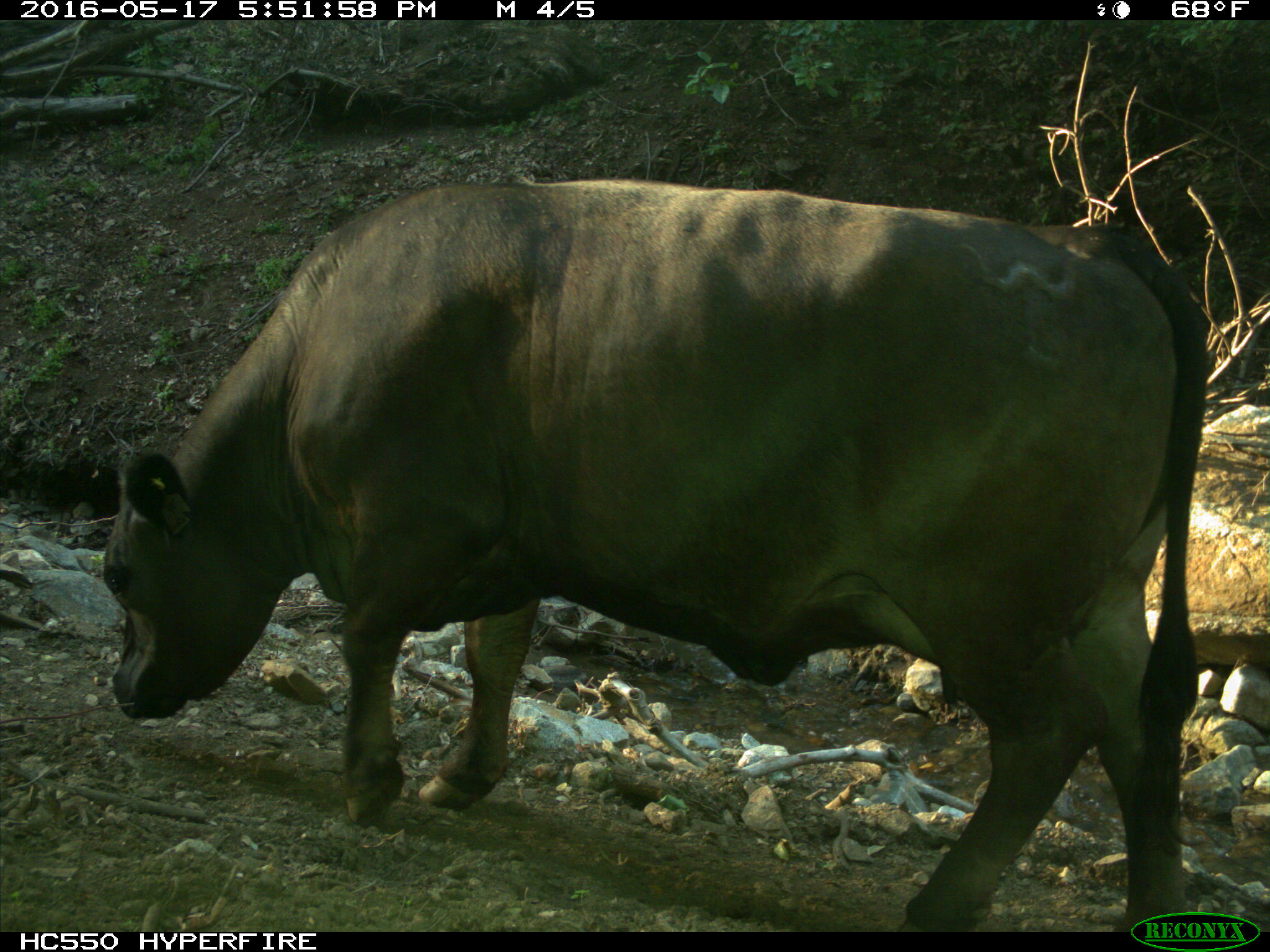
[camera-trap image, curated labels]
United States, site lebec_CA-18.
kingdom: Animalia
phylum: Chordata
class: Mammalia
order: Artiodactyla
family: Bovidae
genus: Bos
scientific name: Bos taurus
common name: domestic cow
Bos taurus (domestic cow).